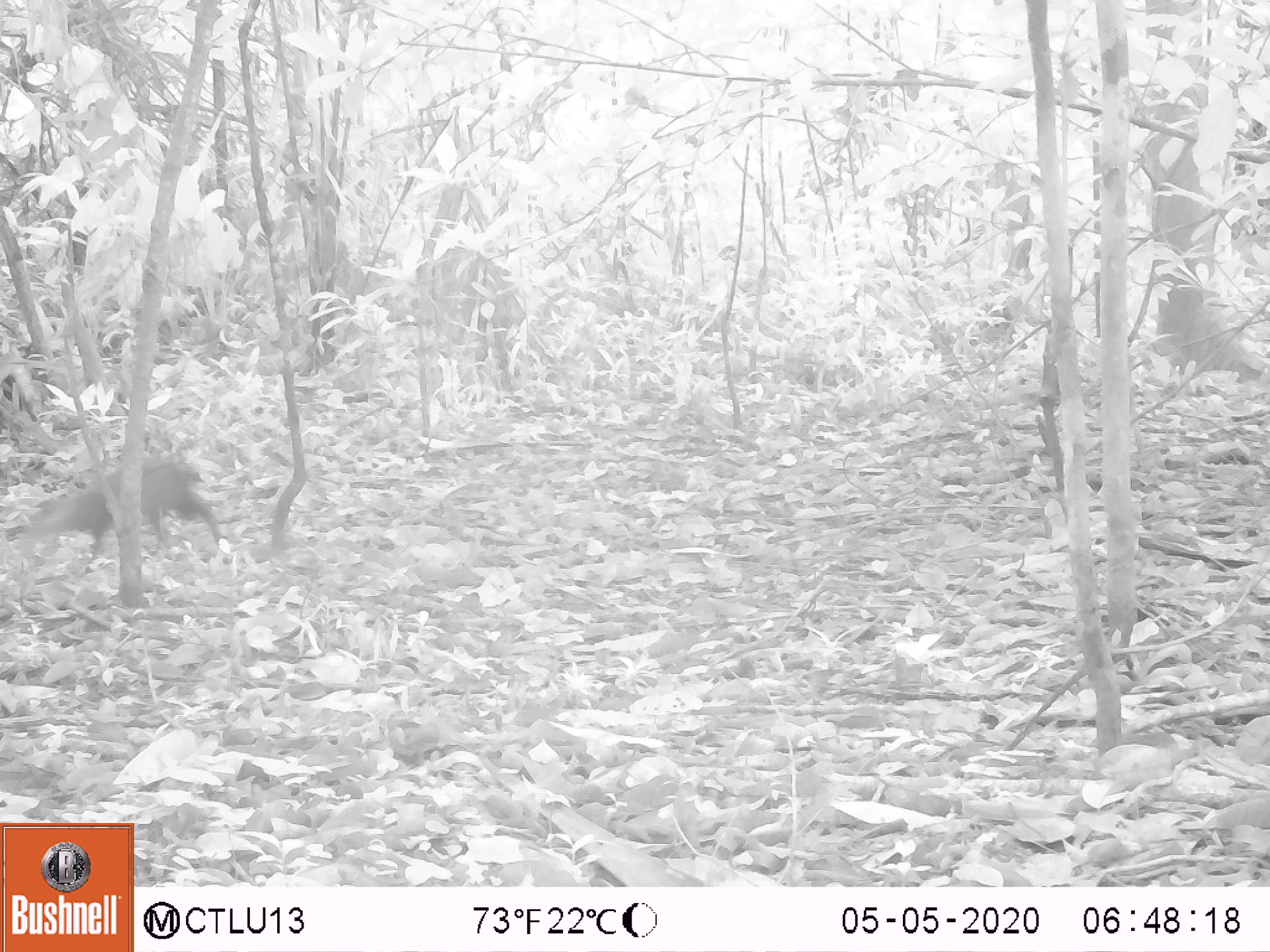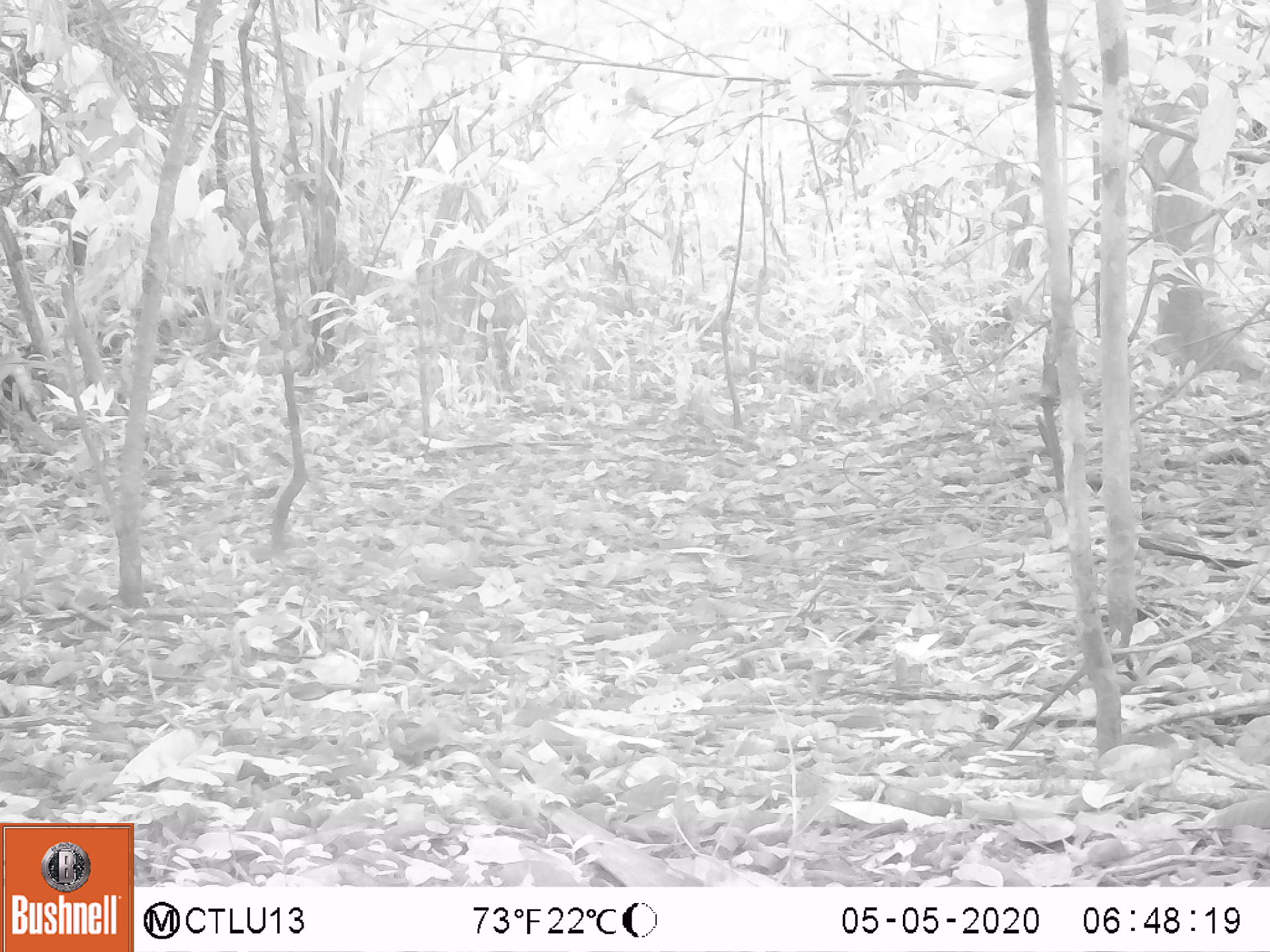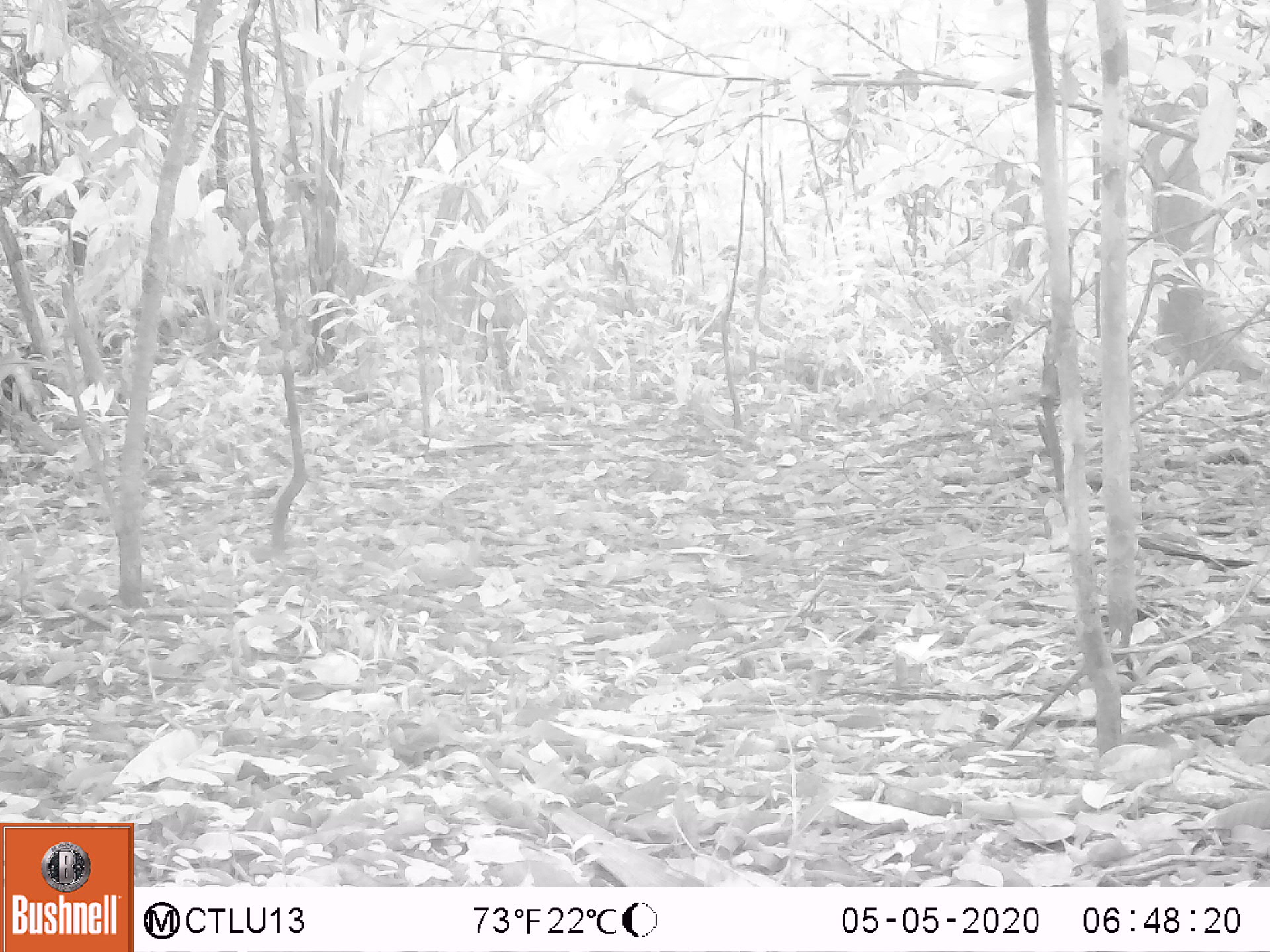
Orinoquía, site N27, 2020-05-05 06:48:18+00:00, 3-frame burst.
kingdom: Animalia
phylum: Chordata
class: Mammalia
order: Rodentia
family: Dasyproctidae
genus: Dasyprocta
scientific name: Dasyprocta fuliginosa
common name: black agouti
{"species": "black agouti (Dasyprocta fuliginosa)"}